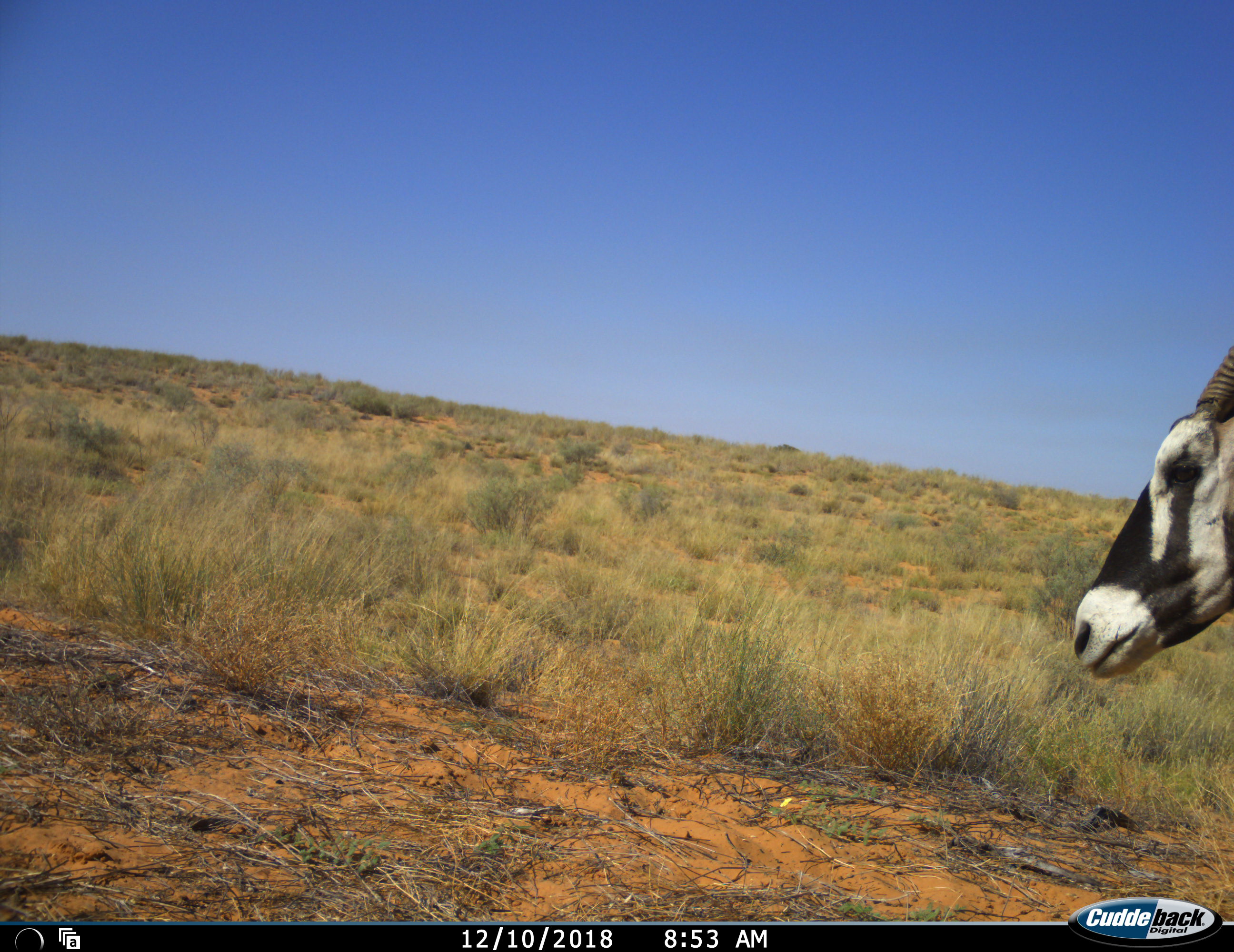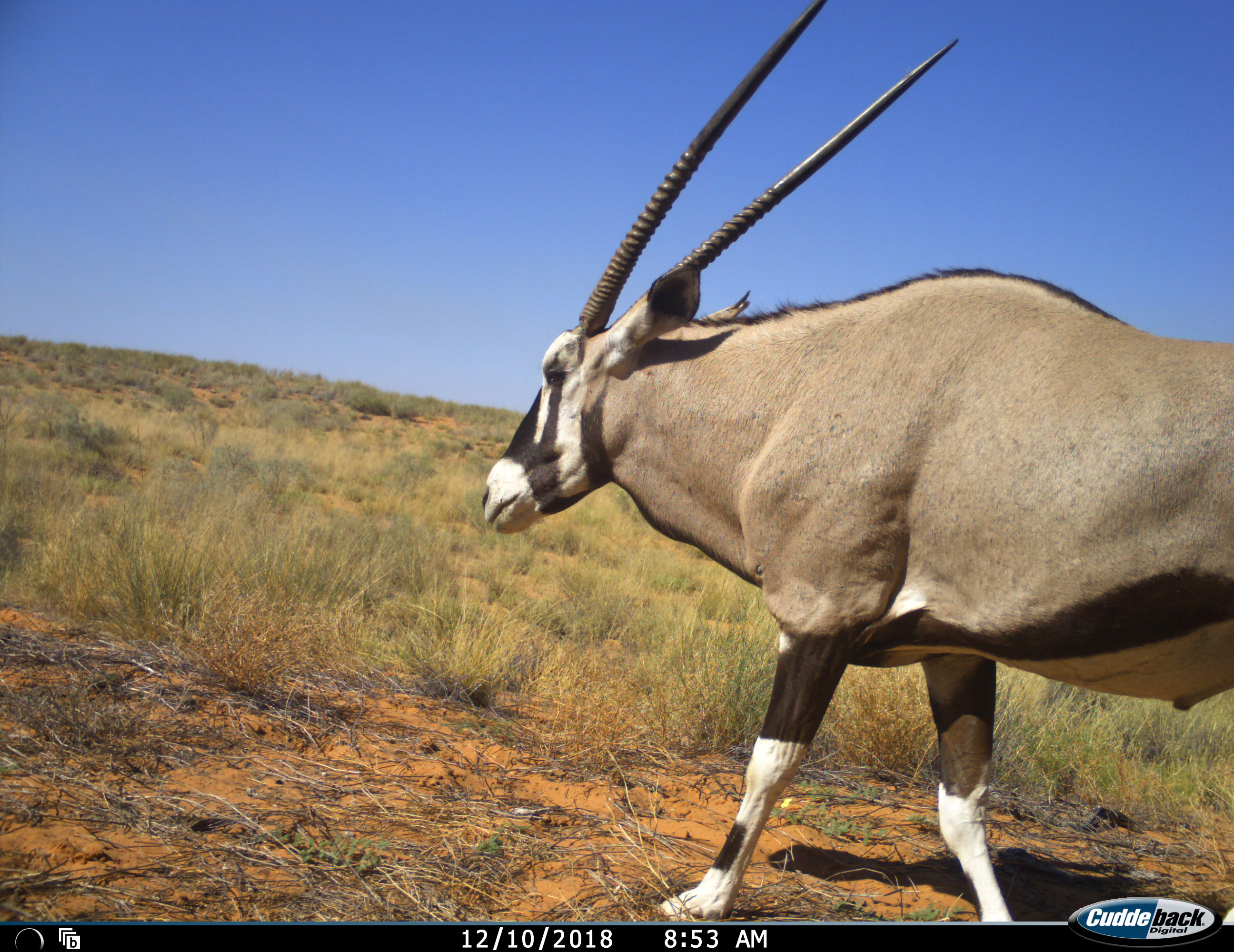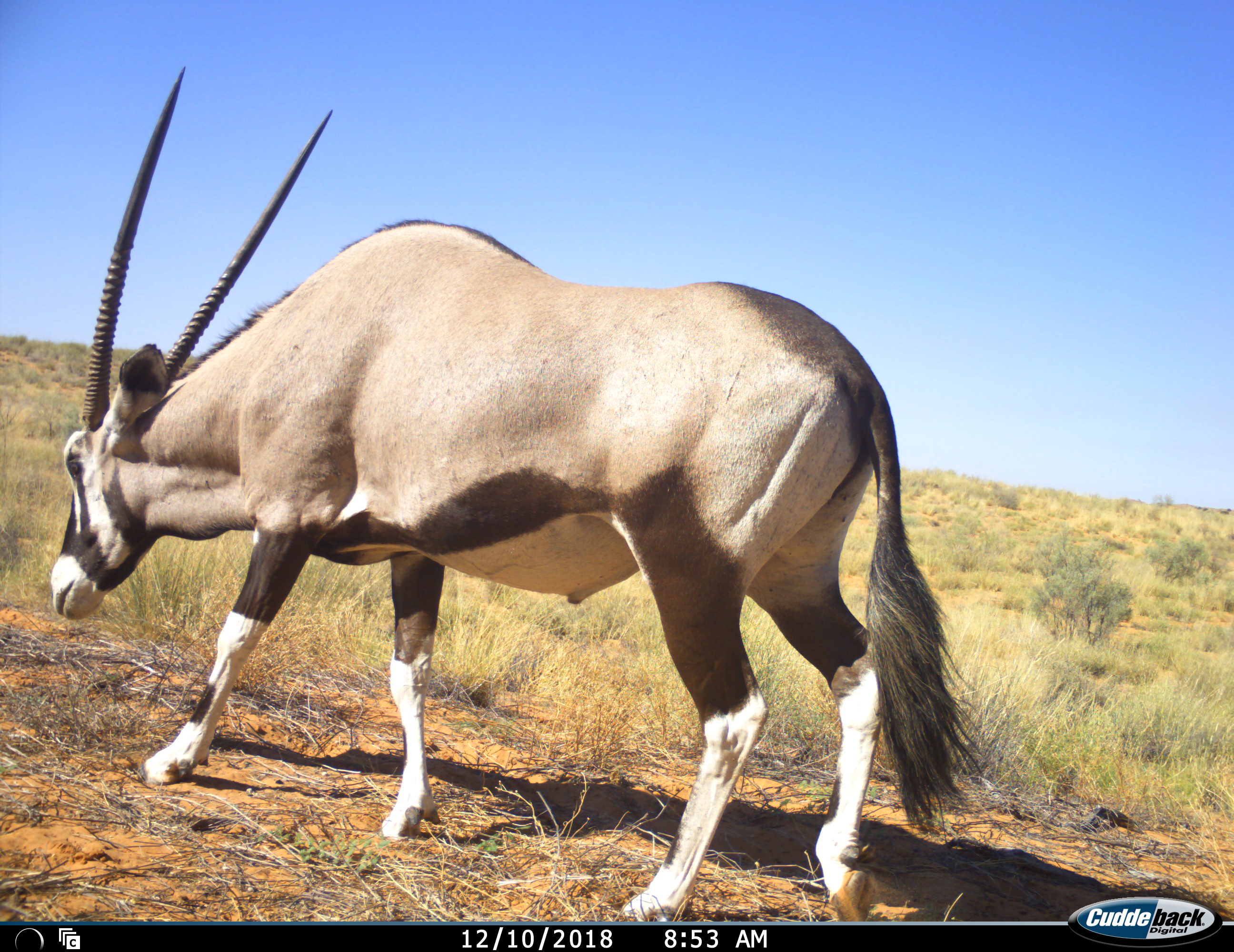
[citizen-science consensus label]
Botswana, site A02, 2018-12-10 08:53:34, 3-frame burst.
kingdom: Animalia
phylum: Chordata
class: Mammalia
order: Artiodactyla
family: Bovidae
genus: Oryx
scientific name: Oryx gazella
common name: gemsbok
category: gemsbokoryx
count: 1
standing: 0%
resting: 0%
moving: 100%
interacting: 0%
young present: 0%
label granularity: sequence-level